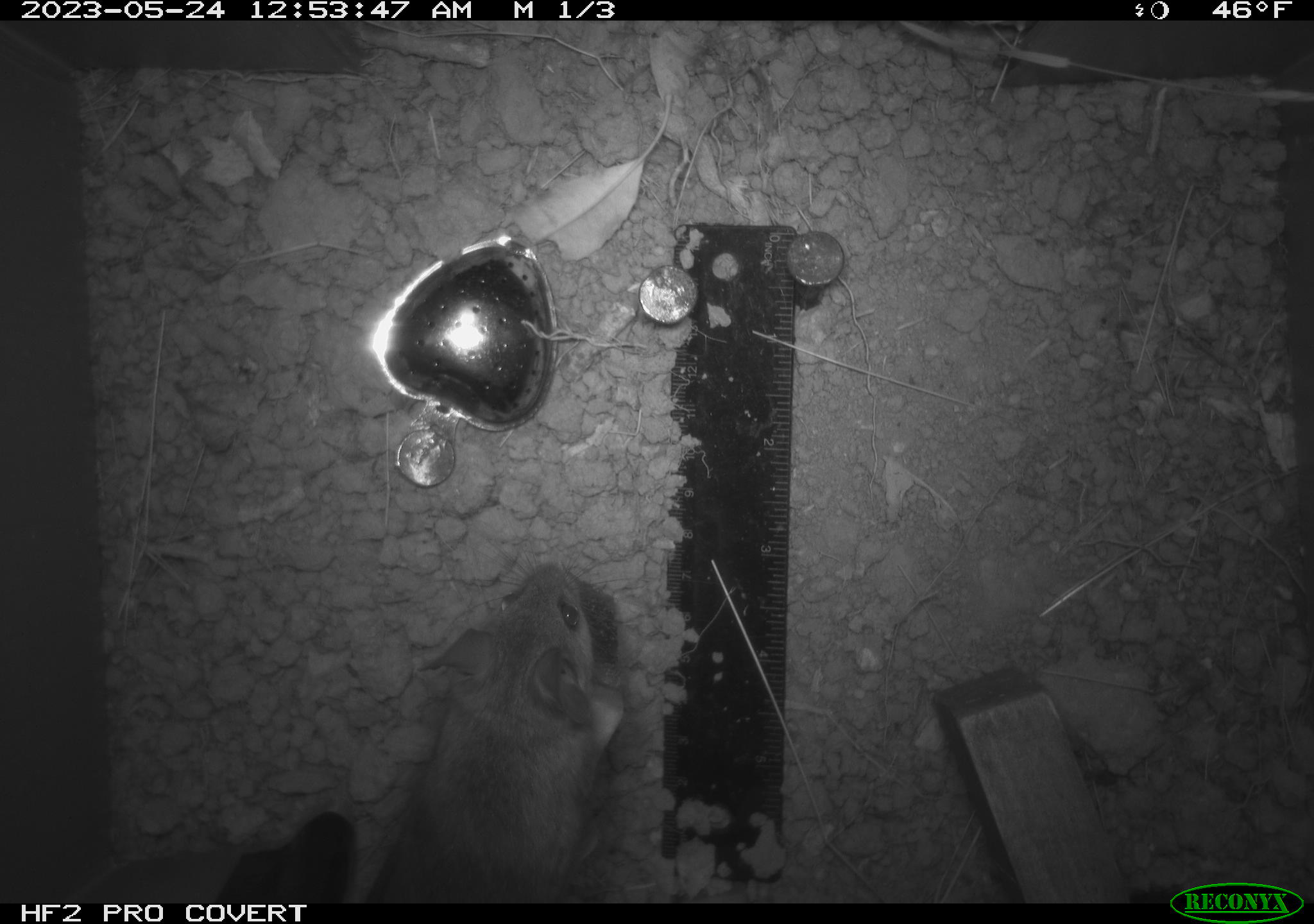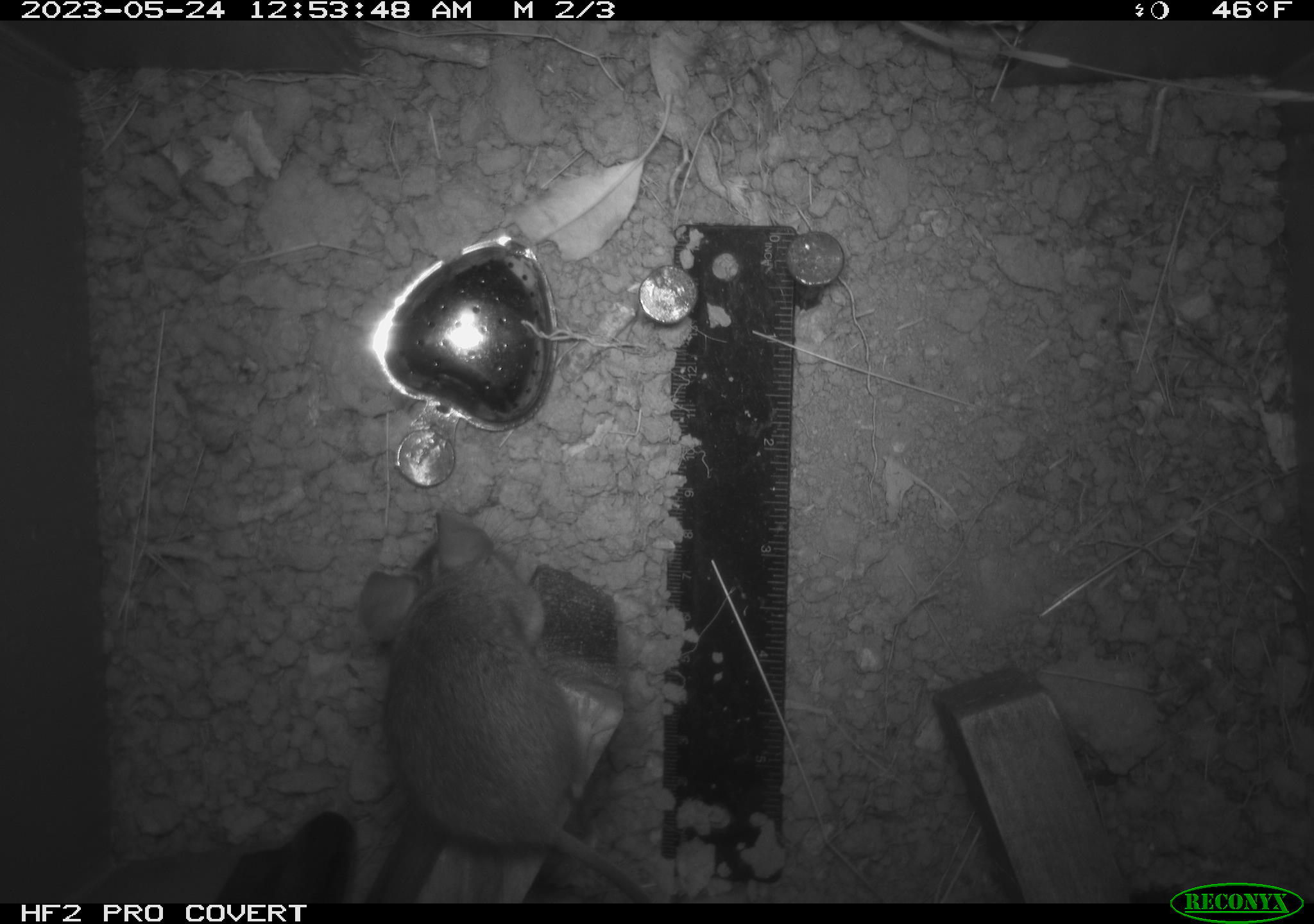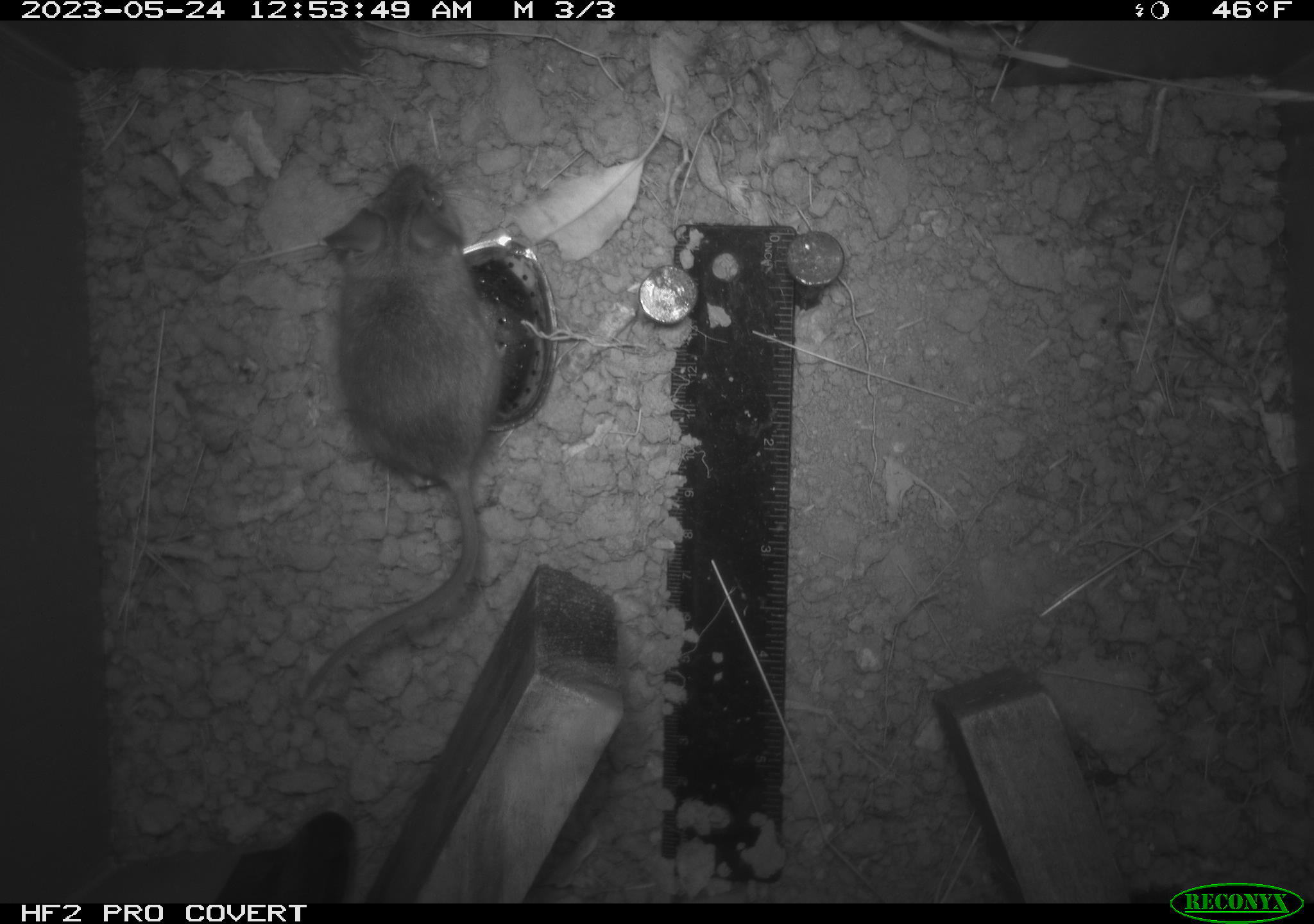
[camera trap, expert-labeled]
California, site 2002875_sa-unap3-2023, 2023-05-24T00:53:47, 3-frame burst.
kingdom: Animalia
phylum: Chordata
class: Mammalia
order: Rodentia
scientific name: Rodentia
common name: mouse species